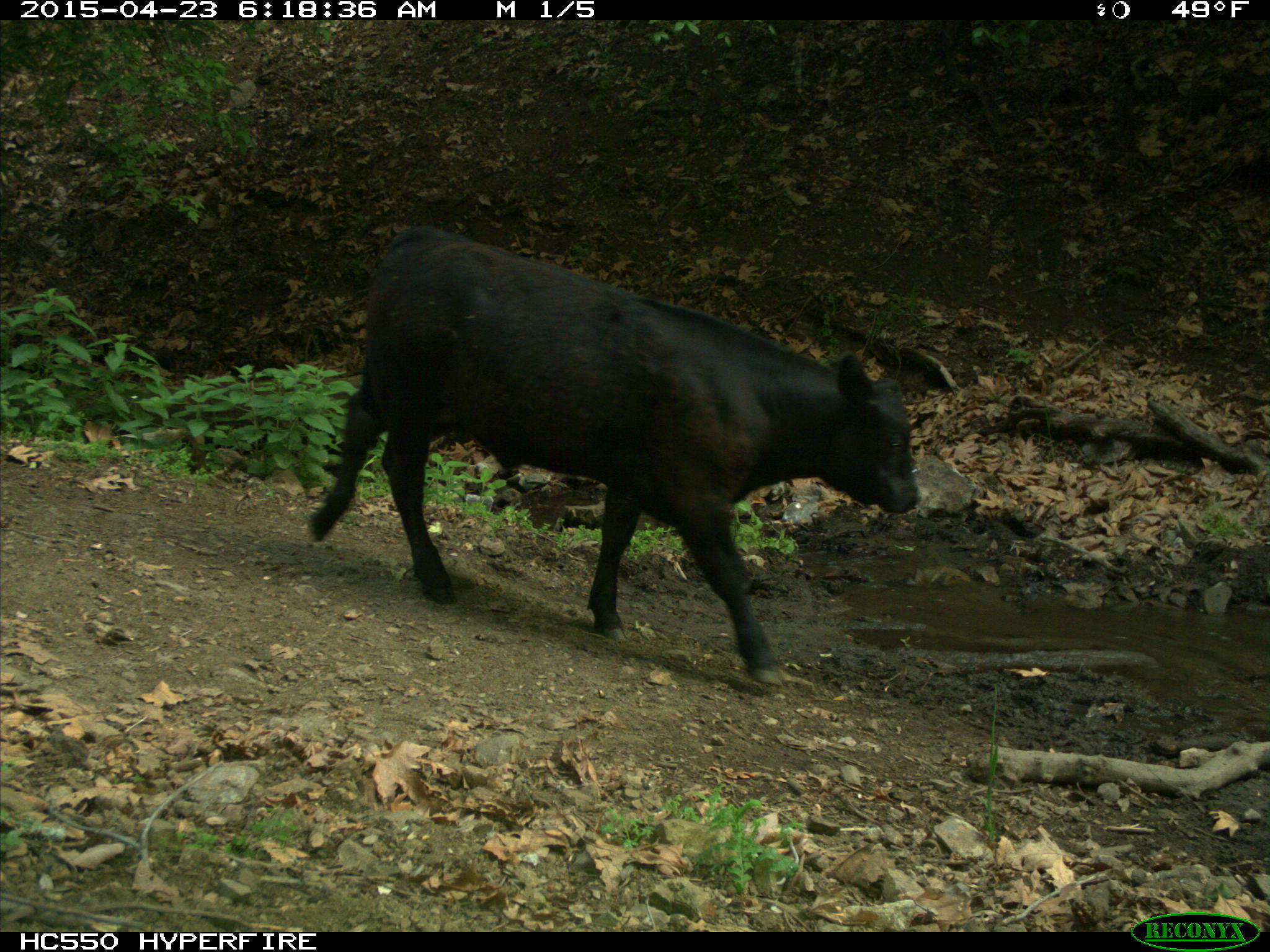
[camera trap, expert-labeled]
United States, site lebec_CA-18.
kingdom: Animalia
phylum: Chordata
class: Mammalia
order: Artiodactyla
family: Bovidae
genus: Bos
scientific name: Bos taurus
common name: domestic cow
Bos taurus (domestic cow).